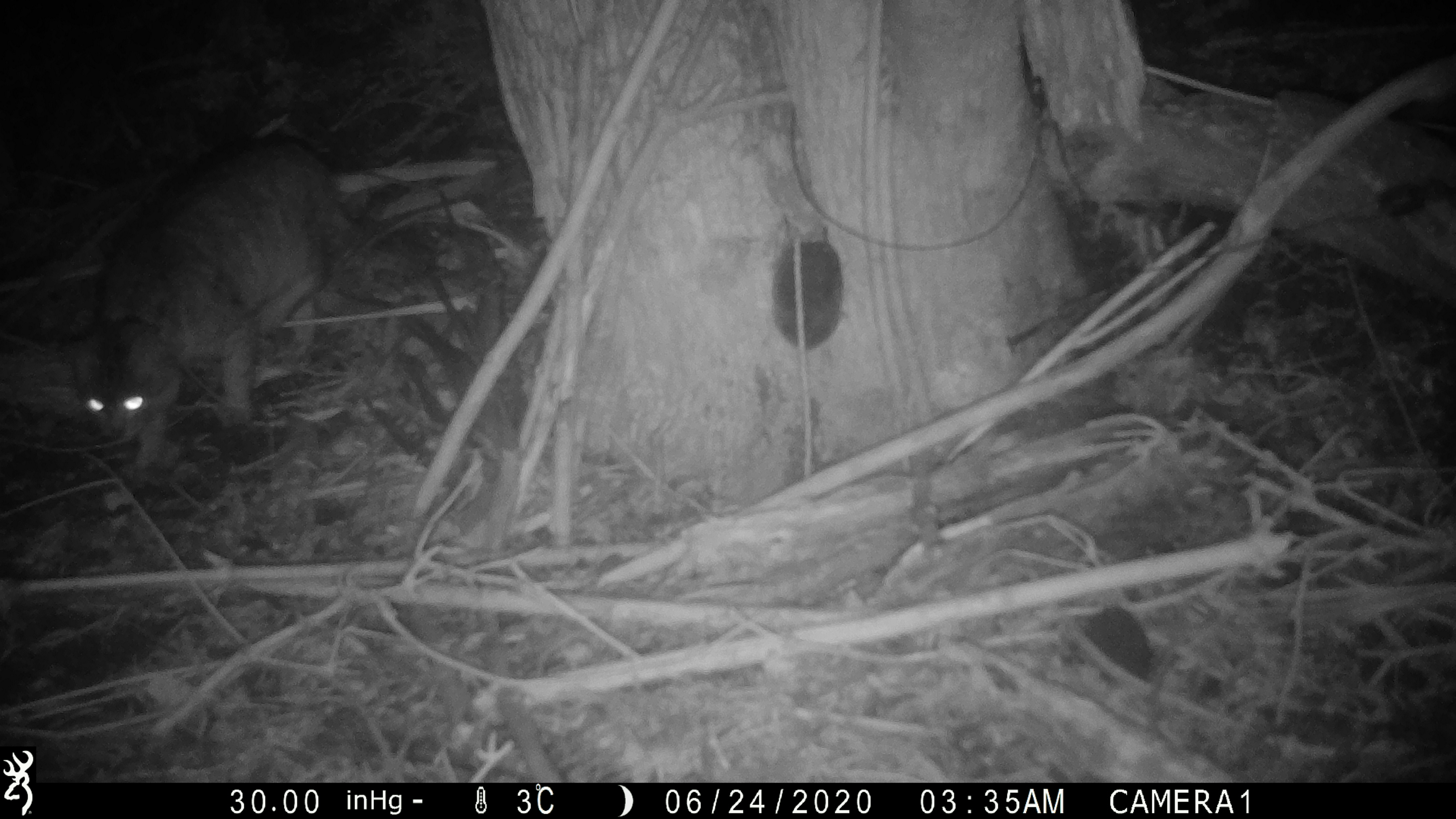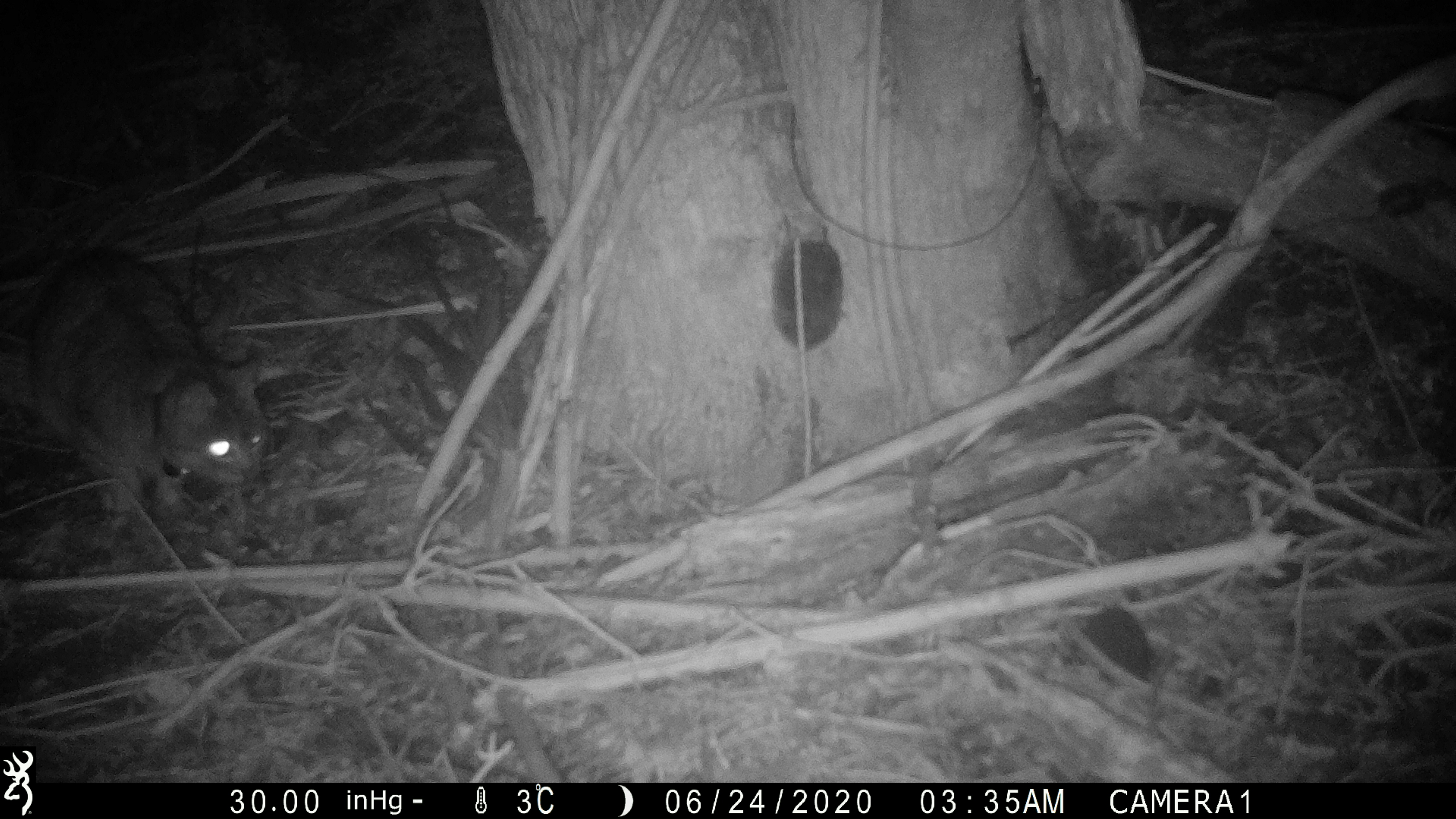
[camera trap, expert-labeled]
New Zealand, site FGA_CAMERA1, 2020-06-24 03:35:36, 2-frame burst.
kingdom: Animalia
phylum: Chordata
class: Mammalia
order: Carnivora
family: Felidae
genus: Felis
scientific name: Felis catus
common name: domestic cat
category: cat